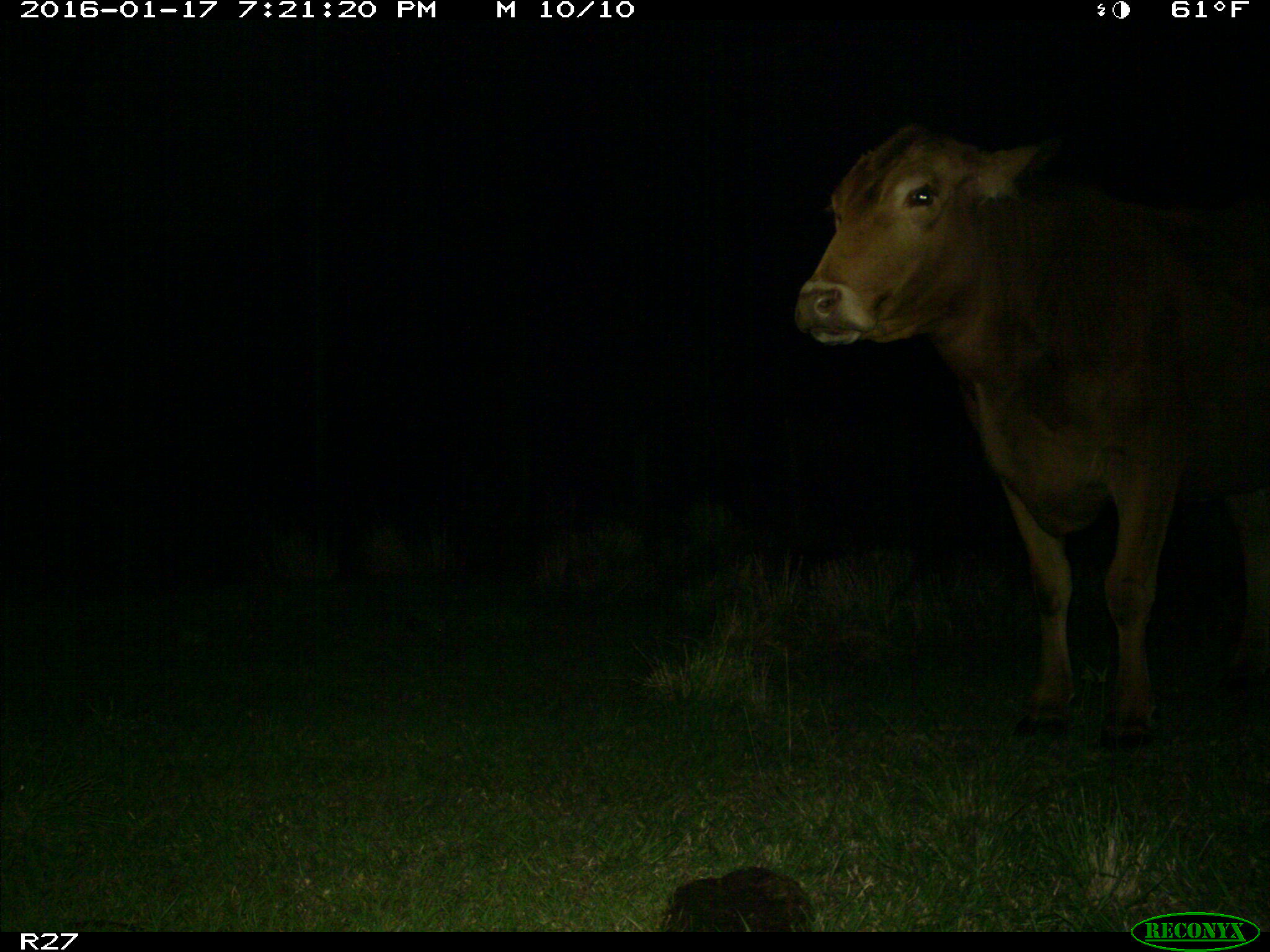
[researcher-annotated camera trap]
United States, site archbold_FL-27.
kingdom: Animalia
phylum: Chordata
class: Mammalia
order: Artiodactyla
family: Bovidae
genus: Bos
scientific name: Bos taurus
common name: domestic cow